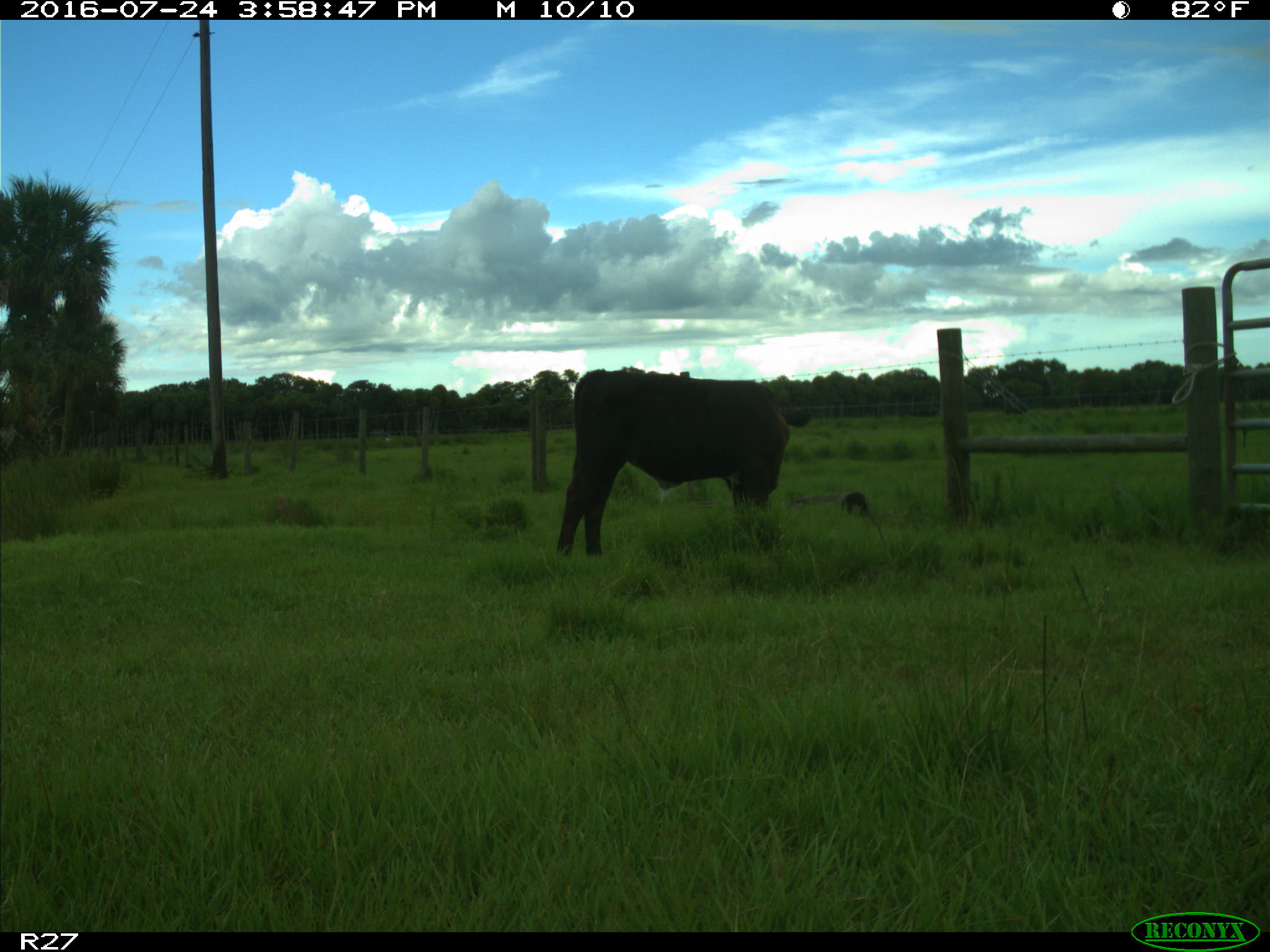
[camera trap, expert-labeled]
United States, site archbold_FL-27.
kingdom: Animalia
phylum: Chordata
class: Mammalia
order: Artiodactyla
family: Bovidae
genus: Bos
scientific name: Bos taurus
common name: domestic cow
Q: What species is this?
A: Bos taurus (domestic cow).